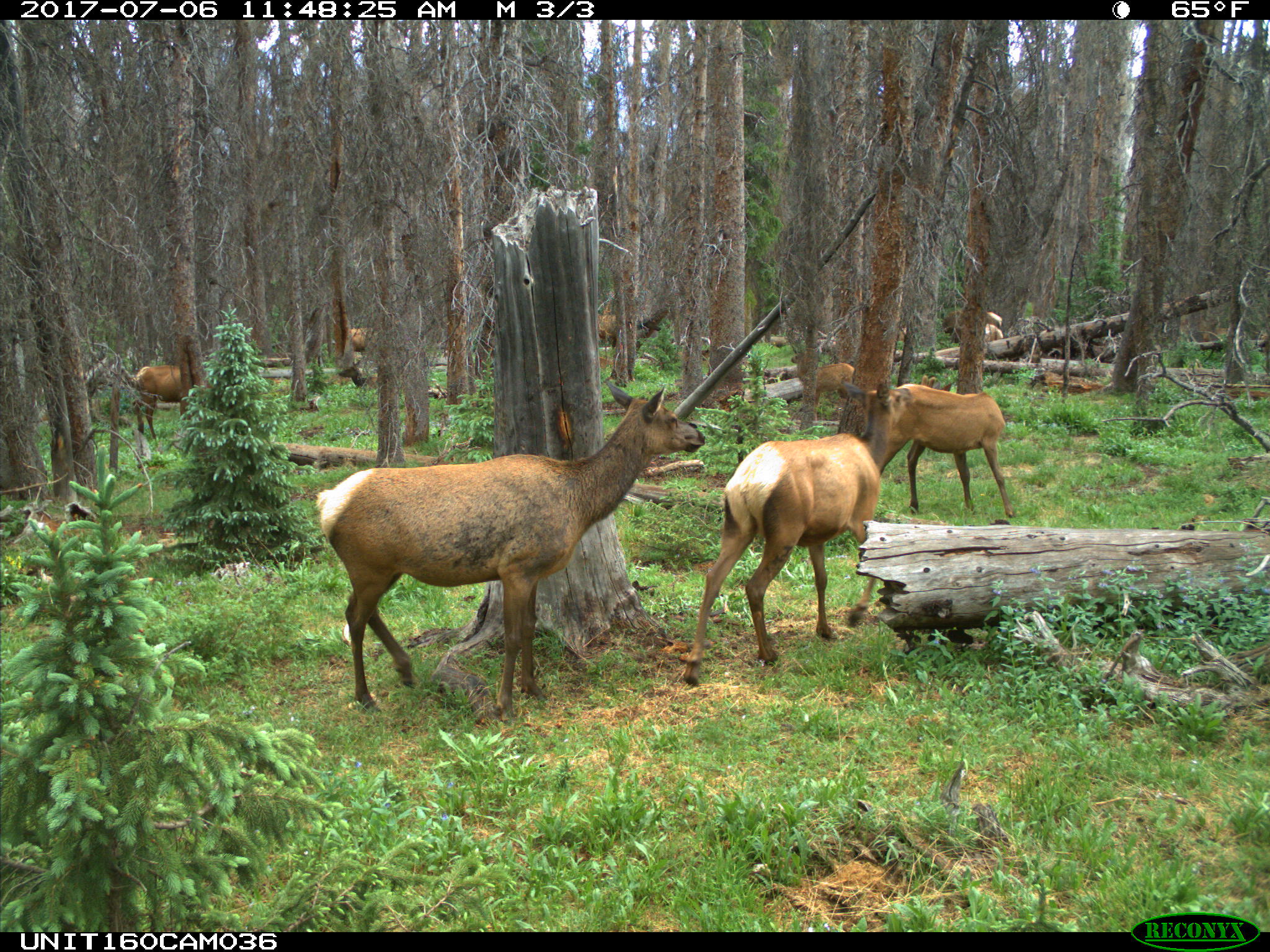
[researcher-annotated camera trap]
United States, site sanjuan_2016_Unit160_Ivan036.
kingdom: Animalia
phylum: Chordata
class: Mammalia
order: Artiodactyla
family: Cervidae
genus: Cervus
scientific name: Cervus elaphus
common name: red deer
Cervus elaphus (red deer).